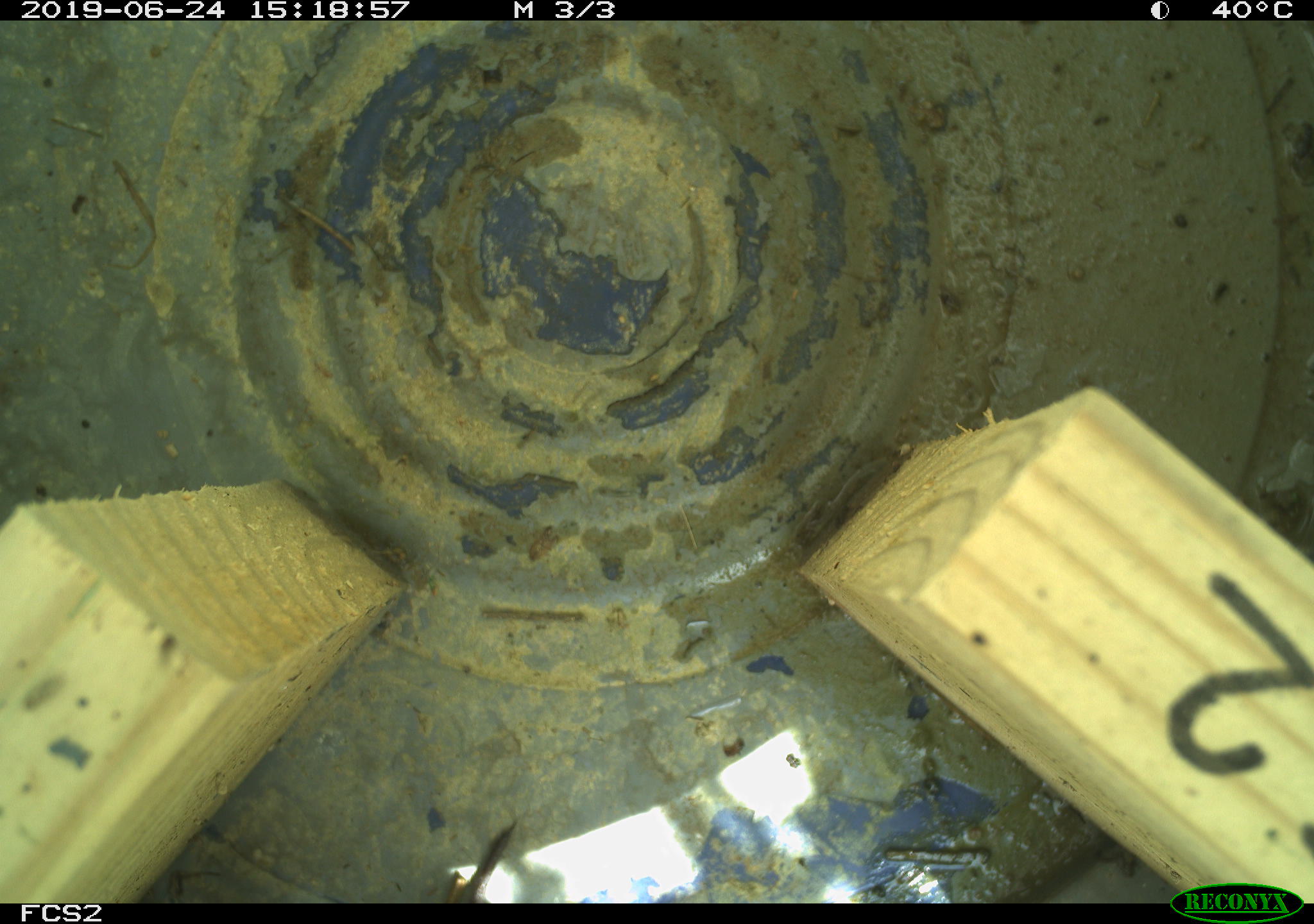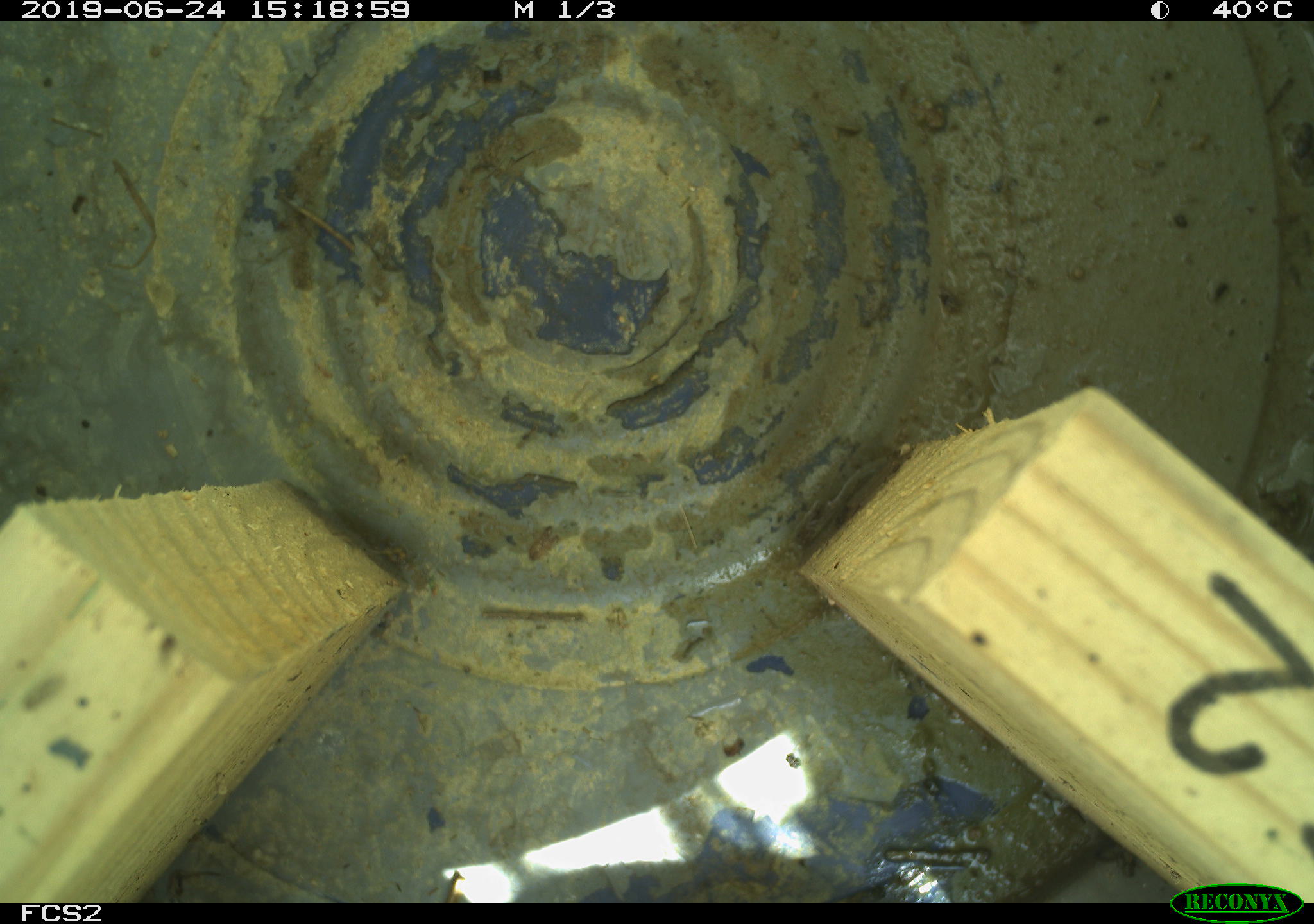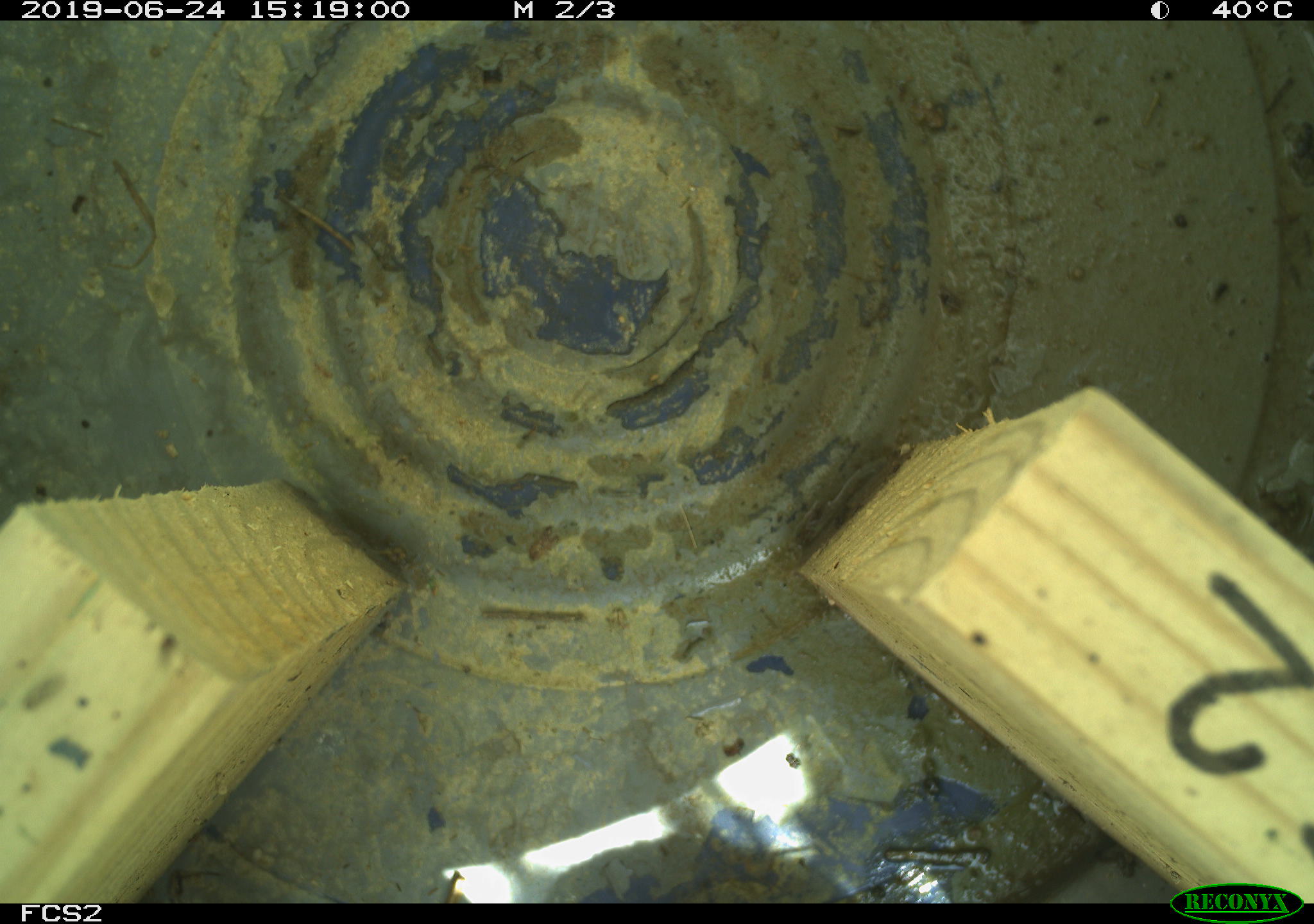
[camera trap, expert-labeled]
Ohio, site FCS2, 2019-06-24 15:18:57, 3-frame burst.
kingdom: Animalia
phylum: Chordata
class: Mammalia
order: Rodentia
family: Cricetidae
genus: Microtus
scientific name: Microtus pennsylvanicus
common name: meadow vole